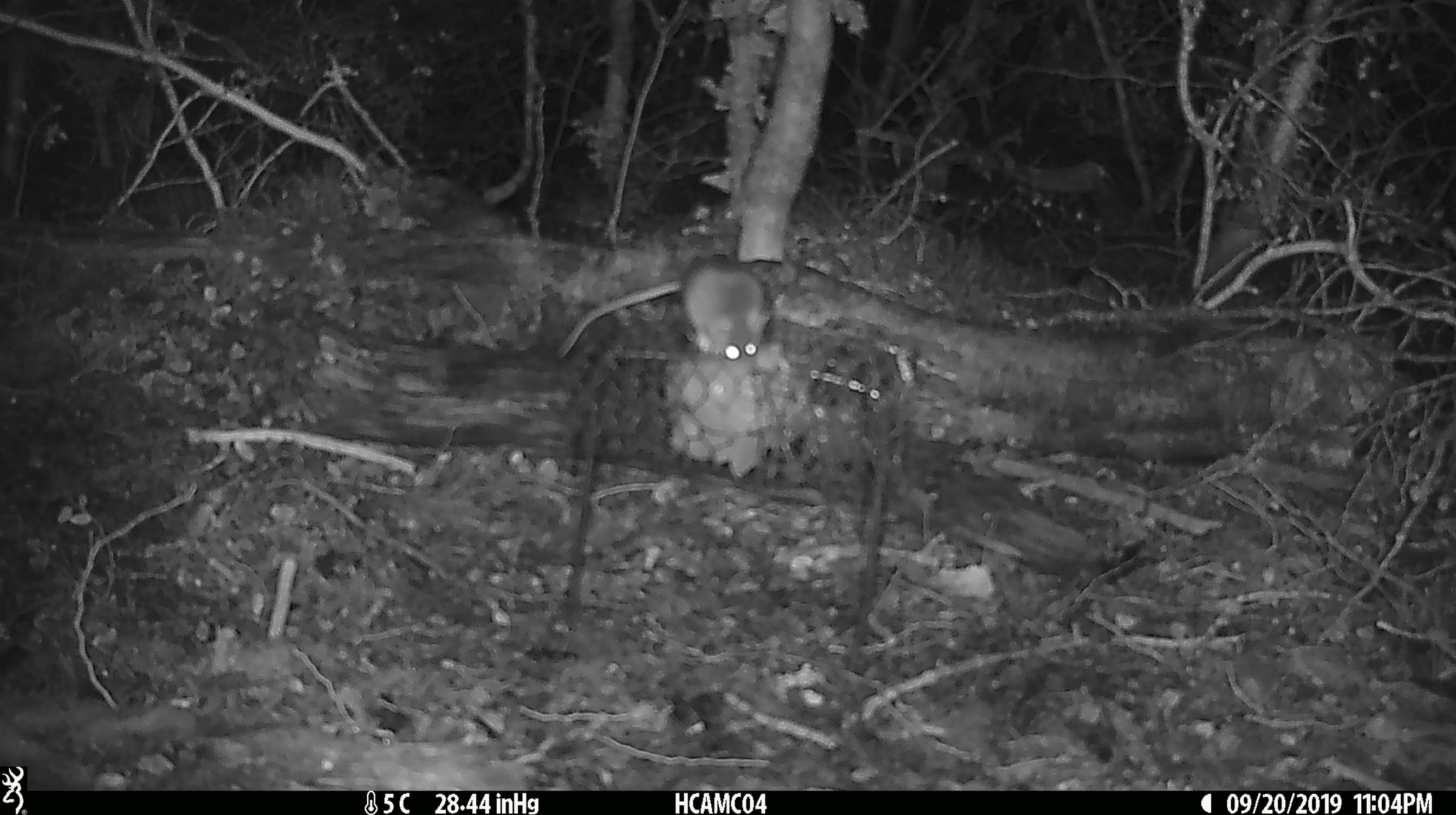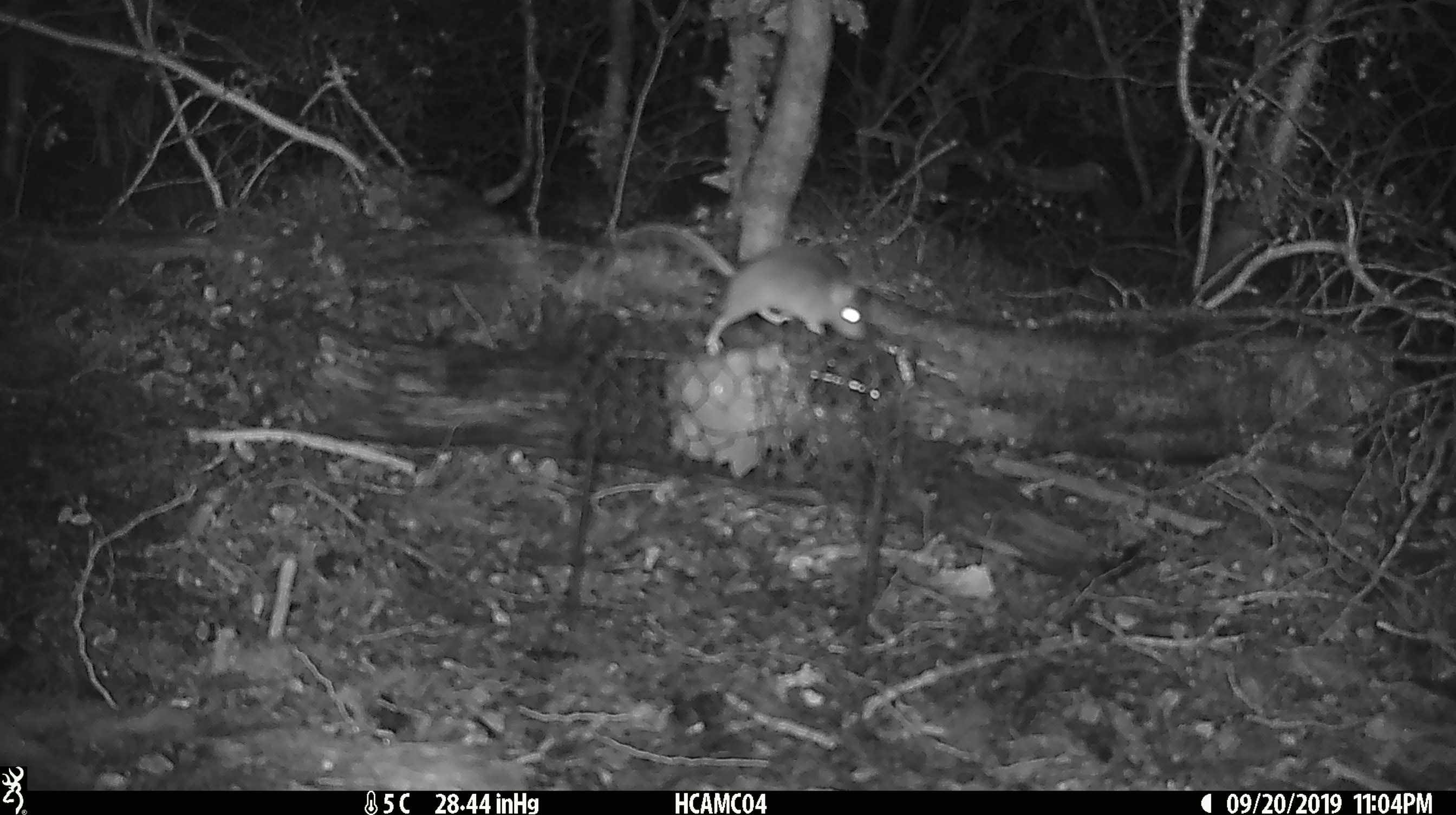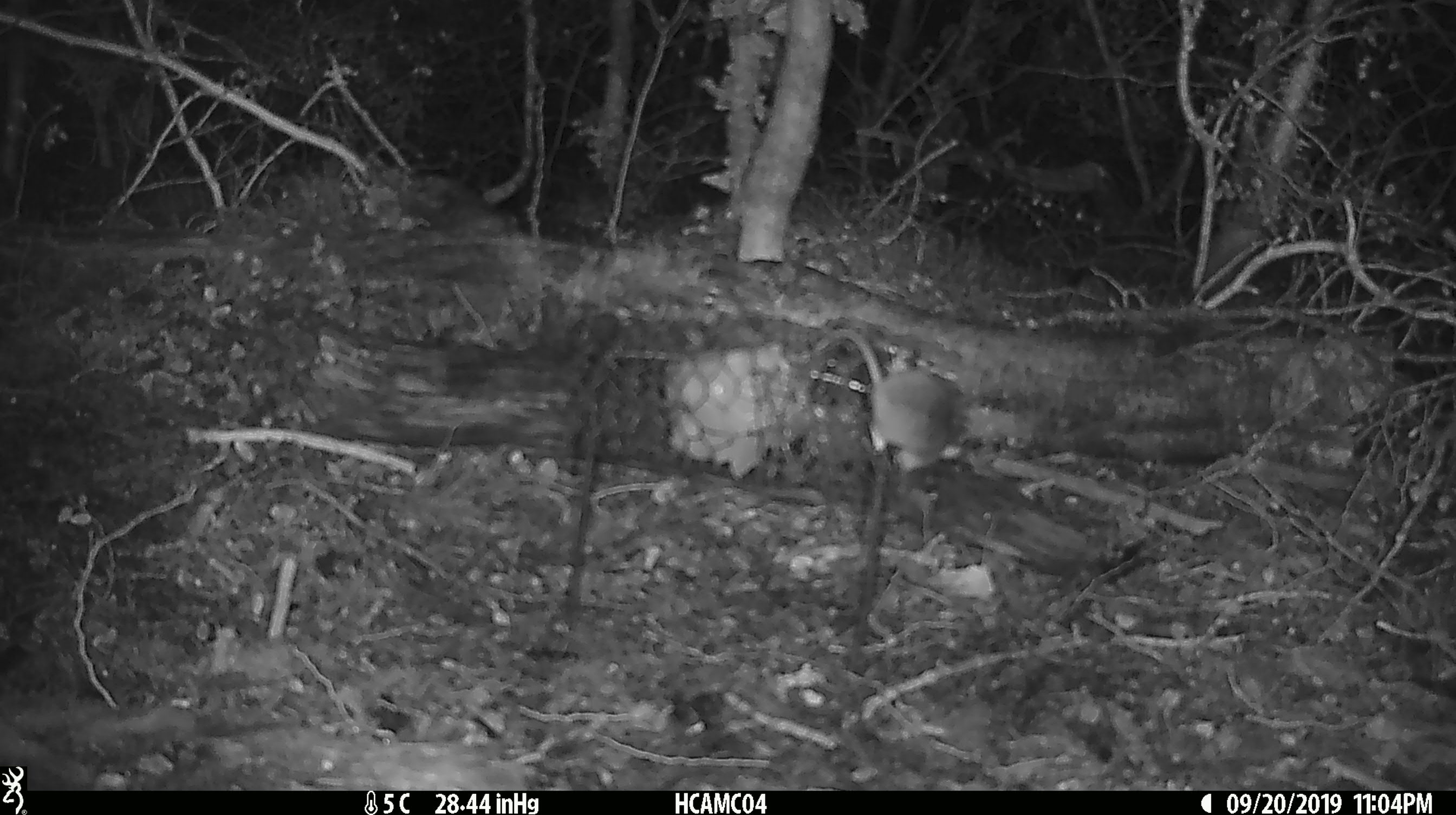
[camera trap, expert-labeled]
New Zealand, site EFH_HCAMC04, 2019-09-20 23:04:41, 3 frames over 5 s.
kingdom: Animalia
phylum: Chordata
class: Mammalia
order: Rodentia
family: Muridae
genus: Mus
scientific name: Mus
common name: mouse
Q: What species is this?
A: Mouse (Mus).